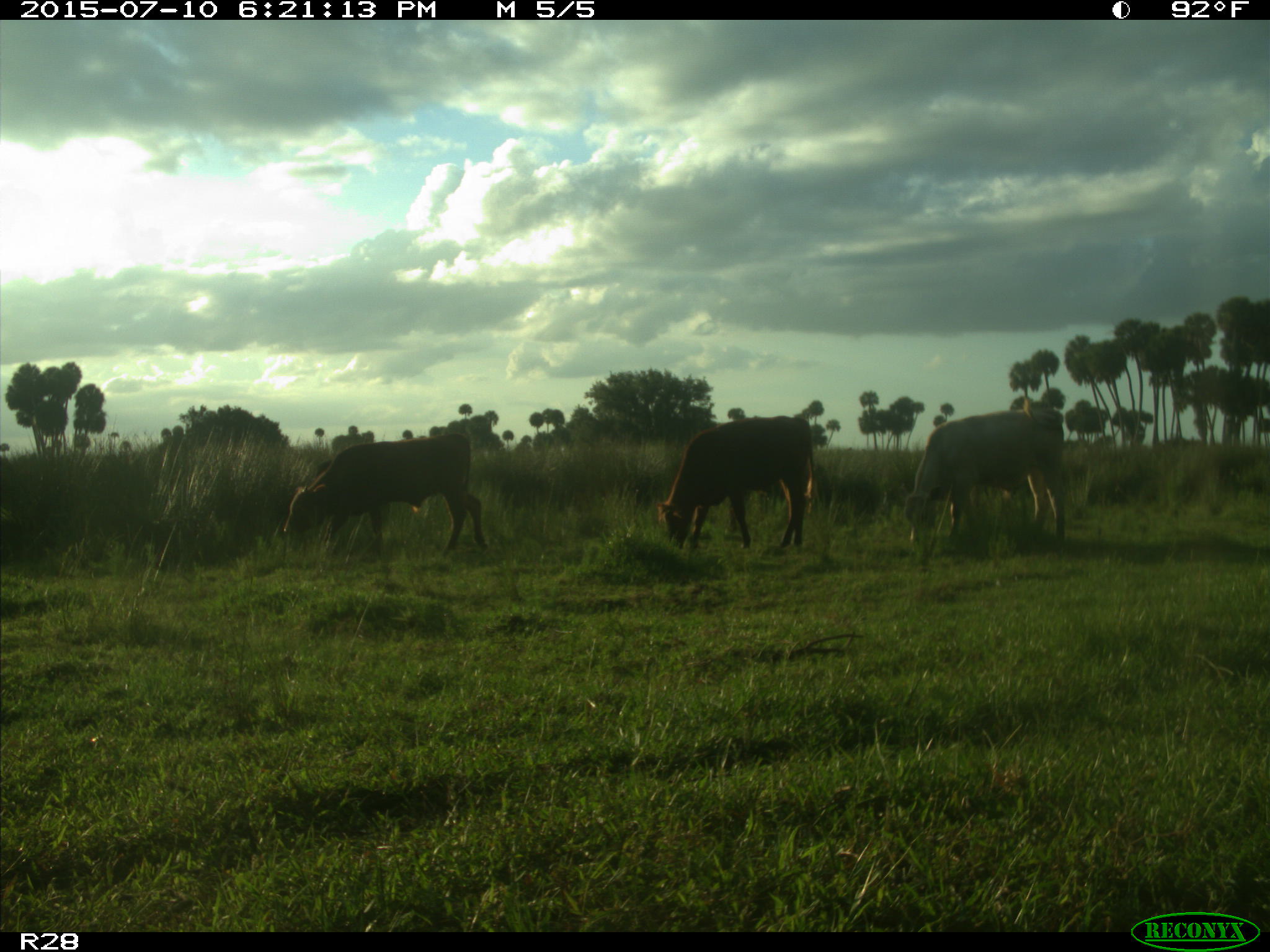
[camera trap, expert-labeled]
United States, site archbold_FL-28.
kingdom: Animalia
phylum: Chordata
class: Mammalia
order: Artiodactyla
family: Bovidae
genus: Bos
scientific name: Bos taurus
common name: domestic cow